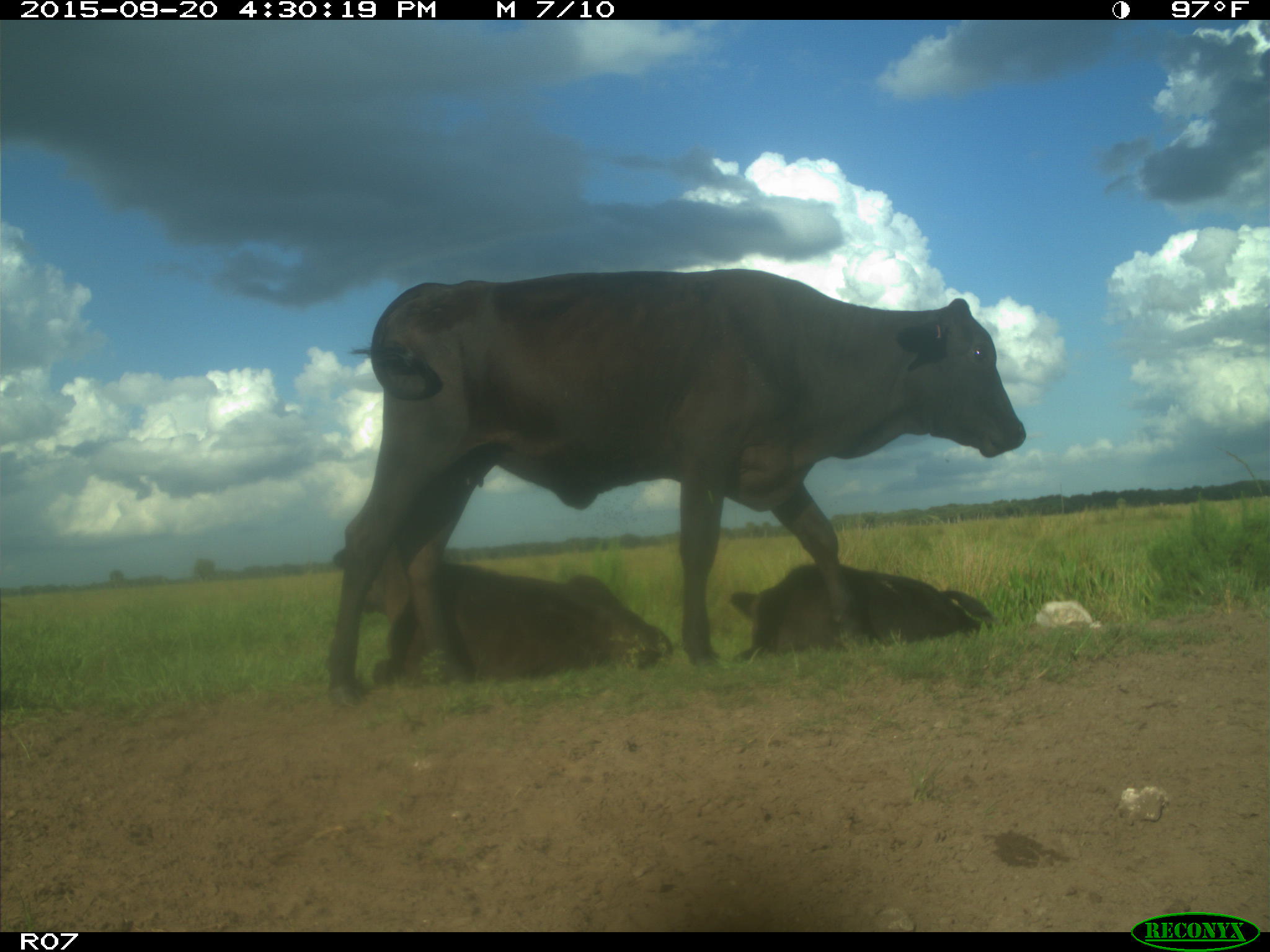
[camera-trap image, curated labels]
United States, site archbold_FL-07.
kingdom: Animalia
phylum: Chordata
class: Mammalia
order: Artiodactyla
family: Bovidae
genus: Bos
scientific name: Bos taurus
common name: domestic cow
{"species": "Bos taurus (domestic cow)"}